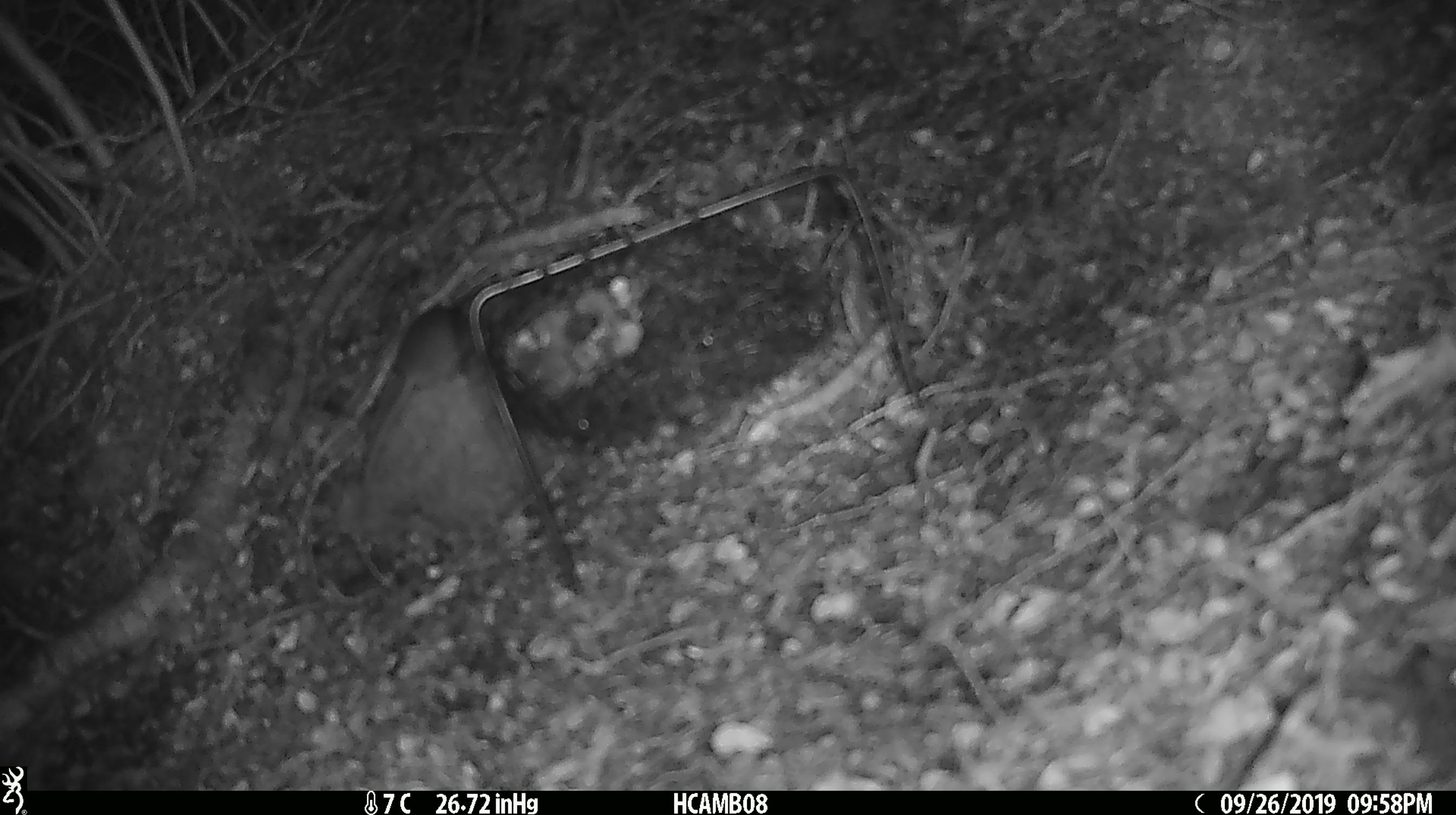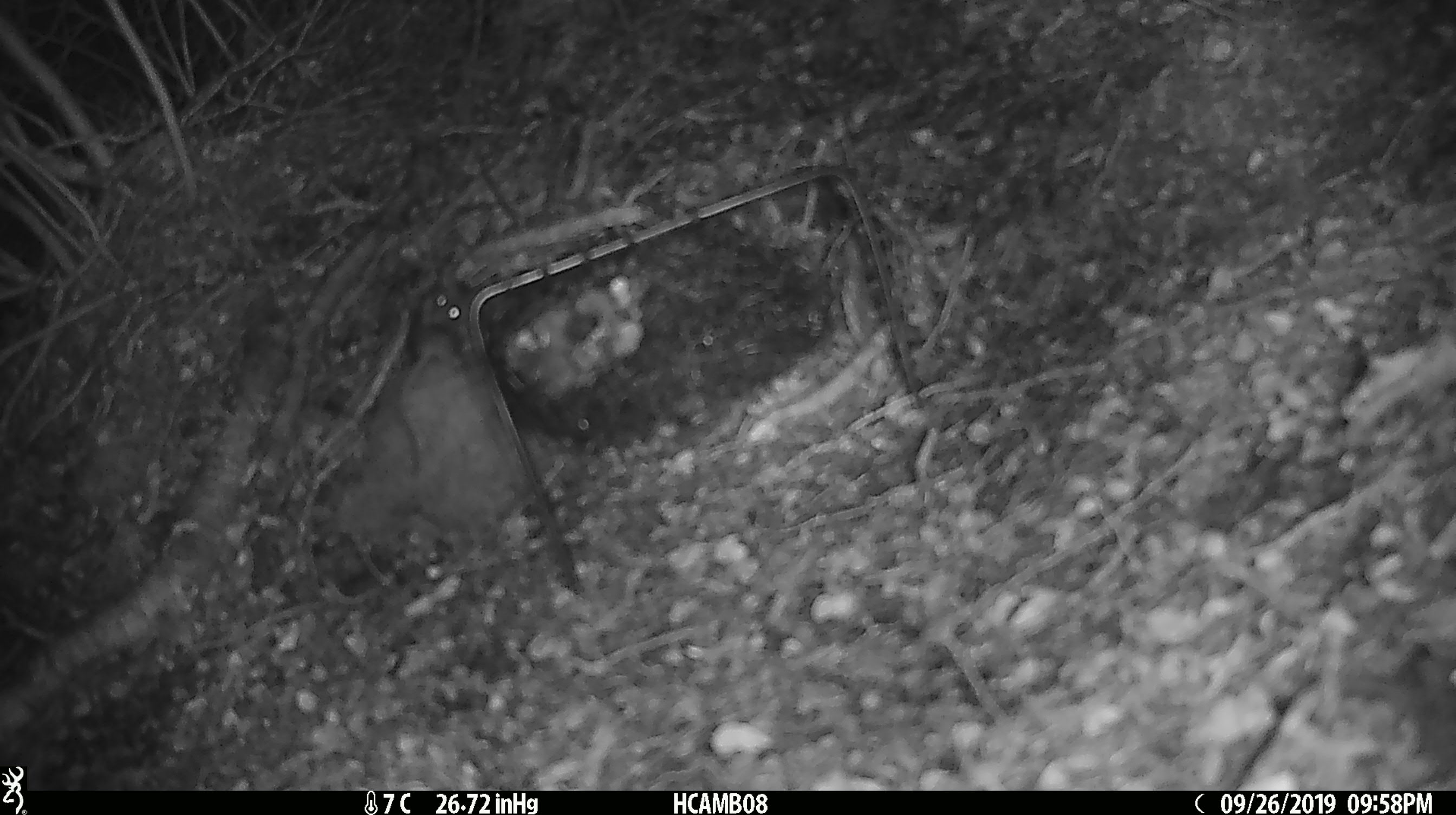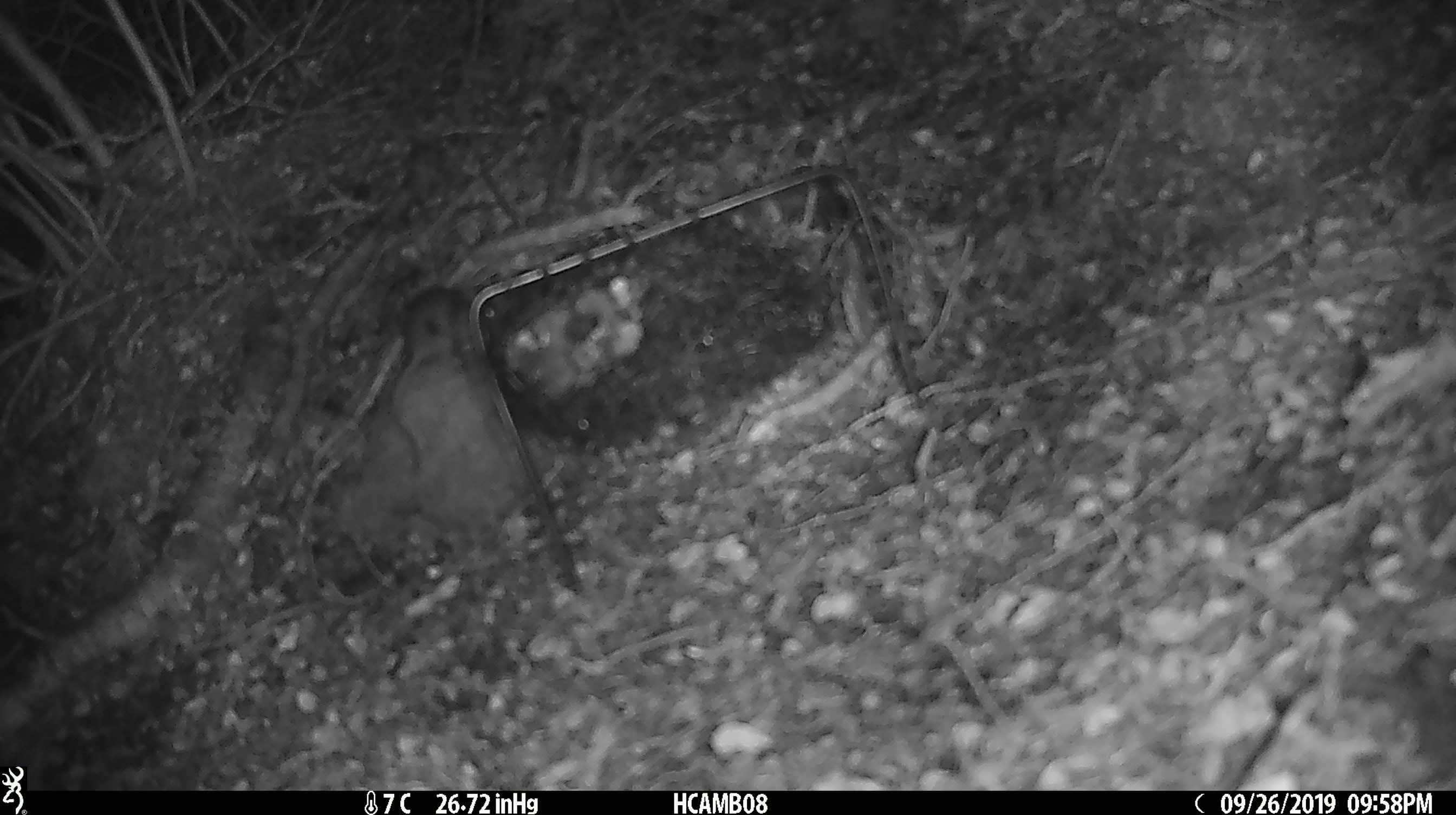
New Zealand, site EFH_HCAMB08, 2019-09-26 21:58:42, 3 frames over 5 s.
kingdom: Animalia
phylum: Chordata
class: Mammalia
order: Rodentia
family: Muridae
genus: Mus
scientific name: Mus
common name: mouse